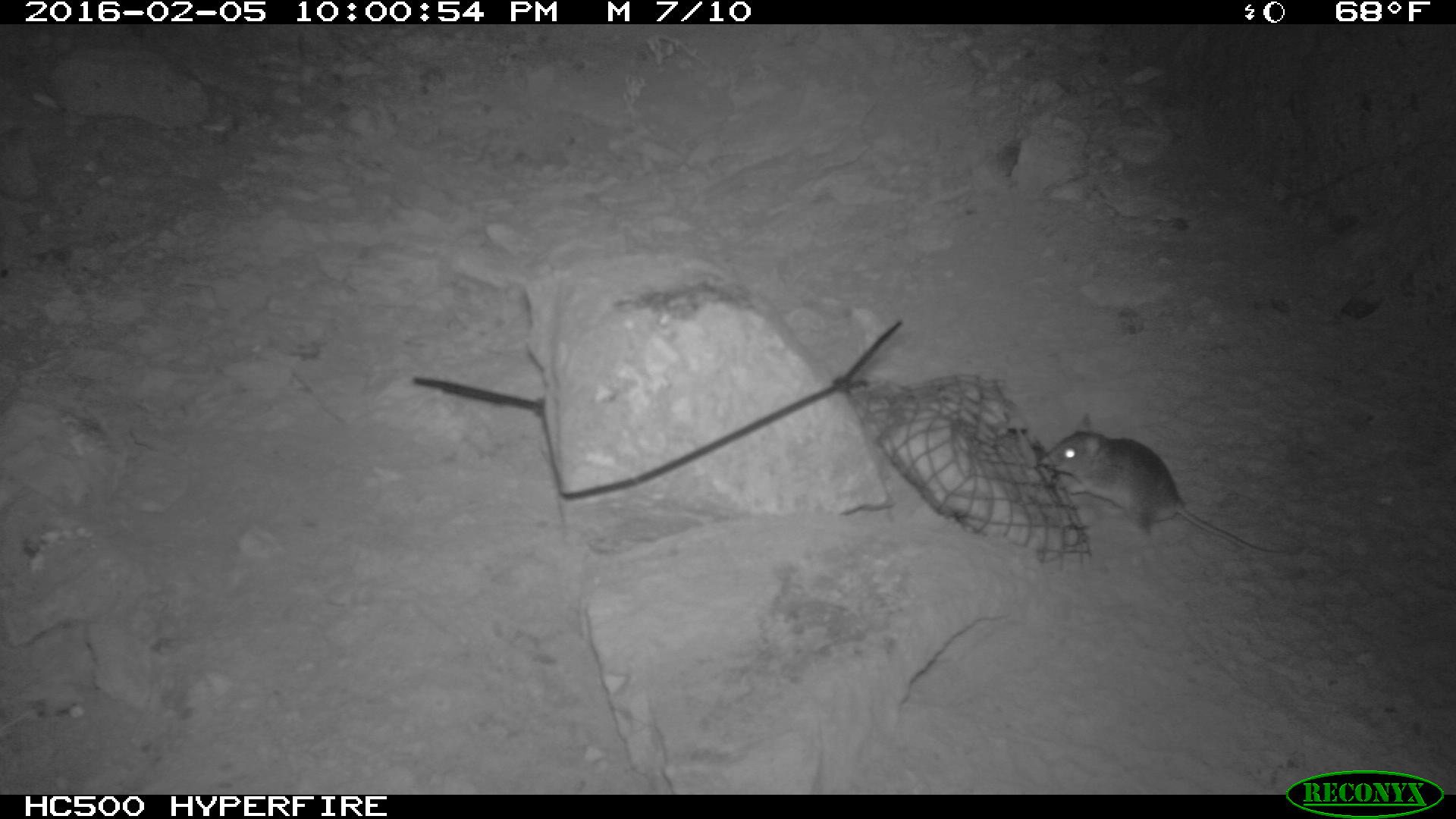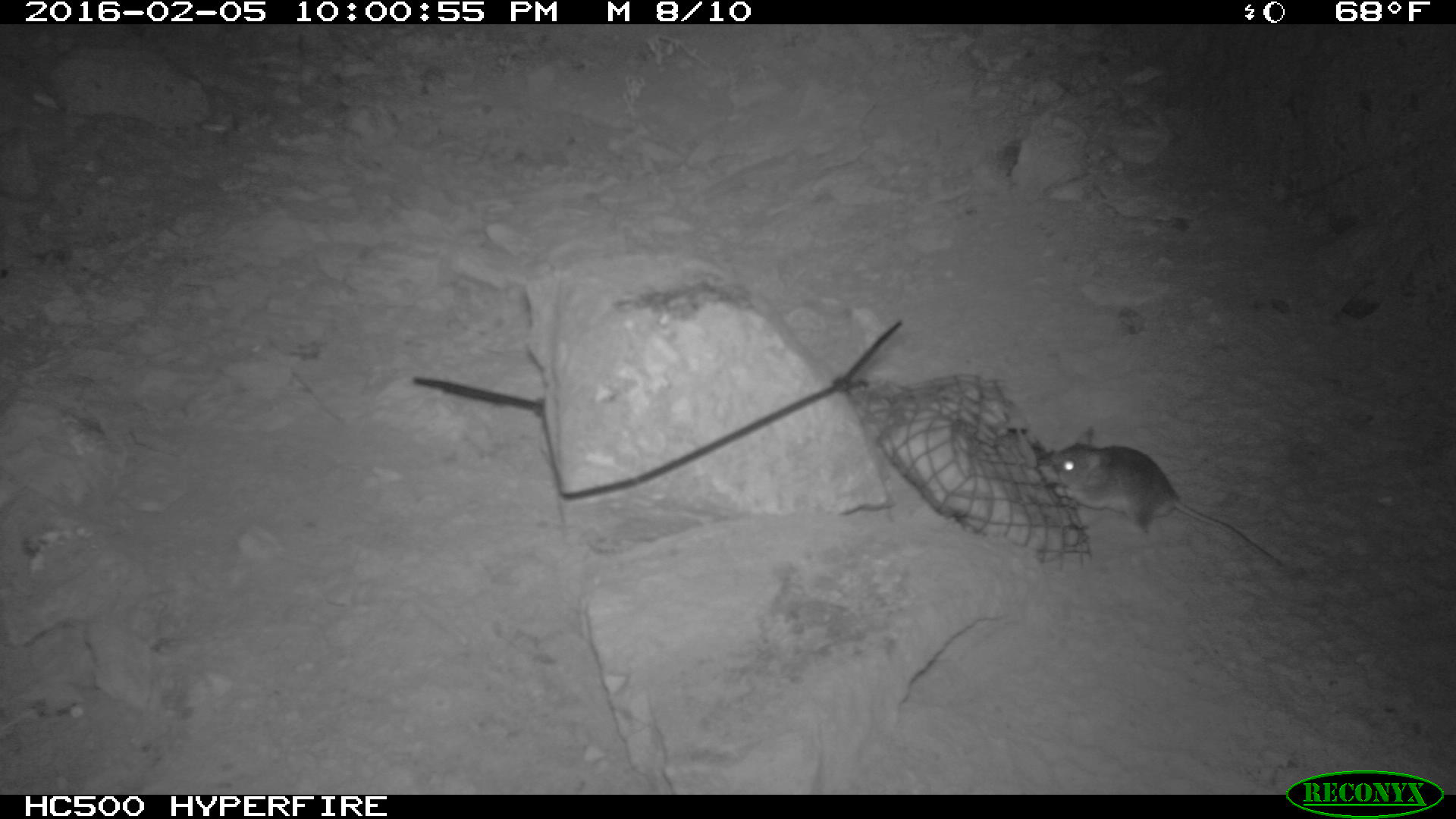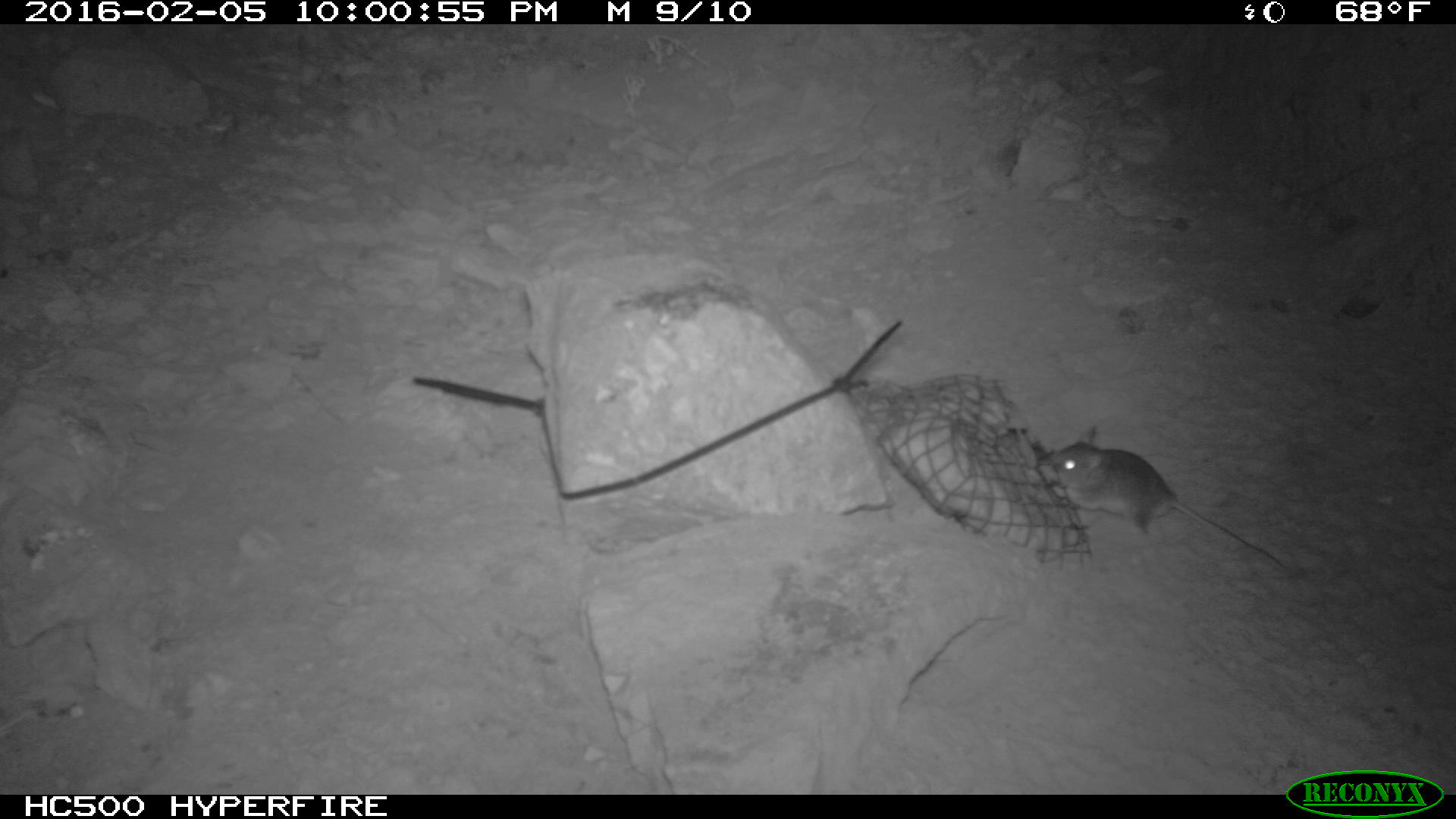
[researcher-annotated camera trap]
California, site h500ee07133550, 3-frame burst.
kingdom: Animalia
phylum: Chordata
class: Mammalia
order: Rodentia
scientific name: Rodentia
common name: rodent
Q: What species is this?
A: Rodent (Rodentia).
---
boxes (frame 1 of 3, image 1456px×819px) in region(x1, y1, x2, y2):
rodent: region(1039, 426, 1302, 558)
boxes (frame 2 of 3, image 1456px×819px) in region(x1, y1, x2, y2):
rodent: region(1035, 423, 1285, 567)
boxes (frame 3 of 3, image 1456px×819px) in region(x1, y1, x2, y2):
rodent: region(1050, 425, 1285, 569)